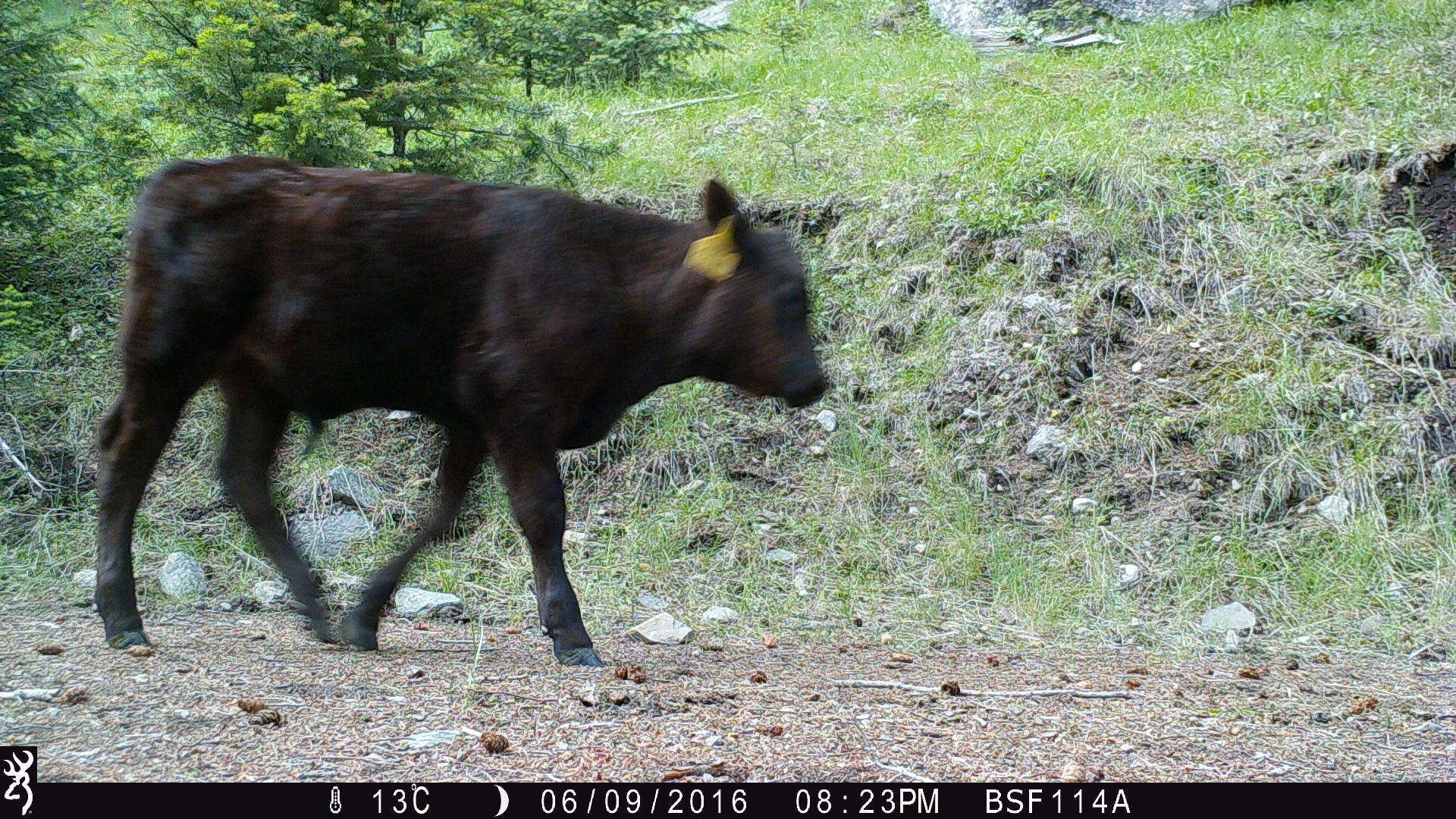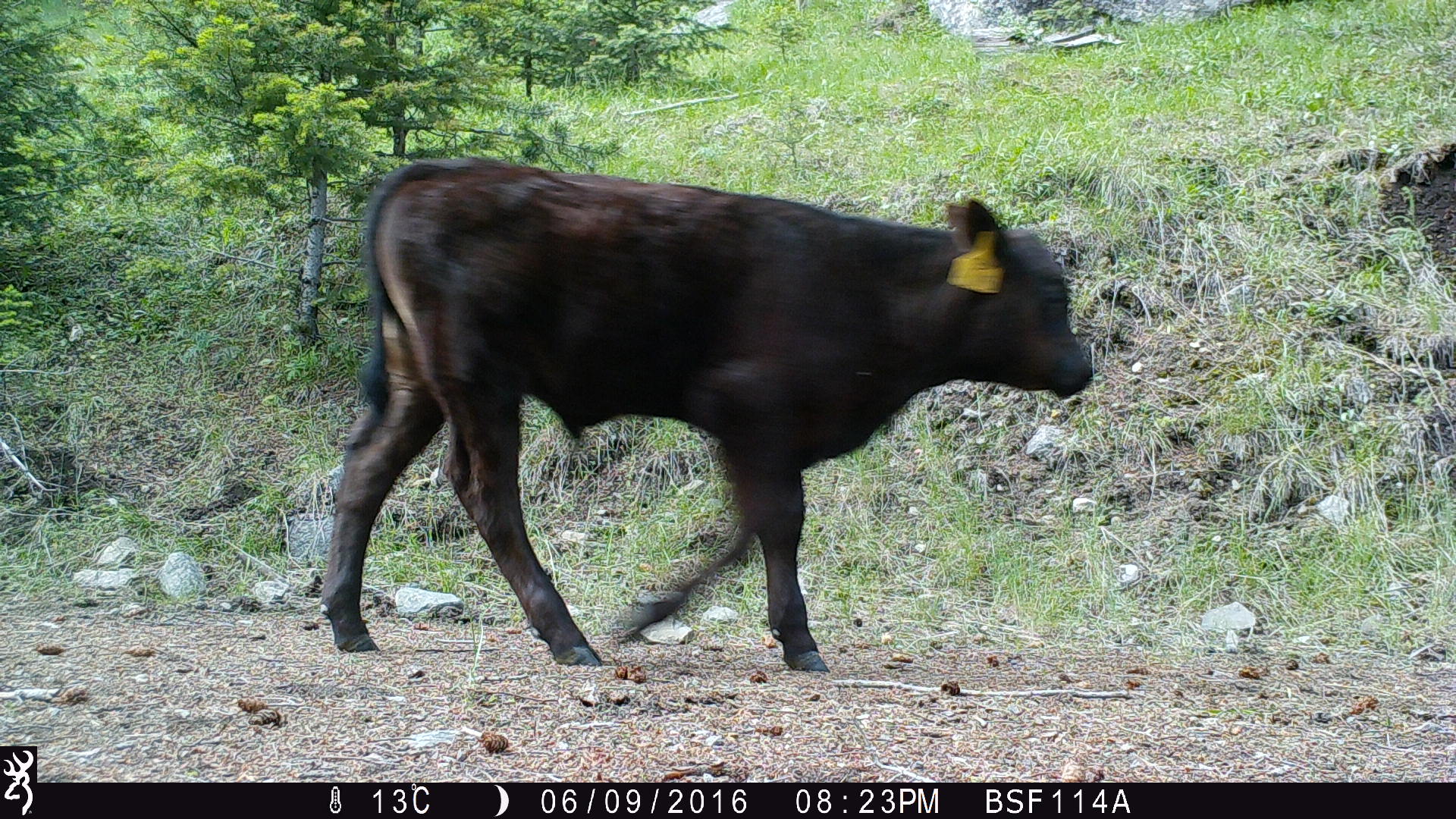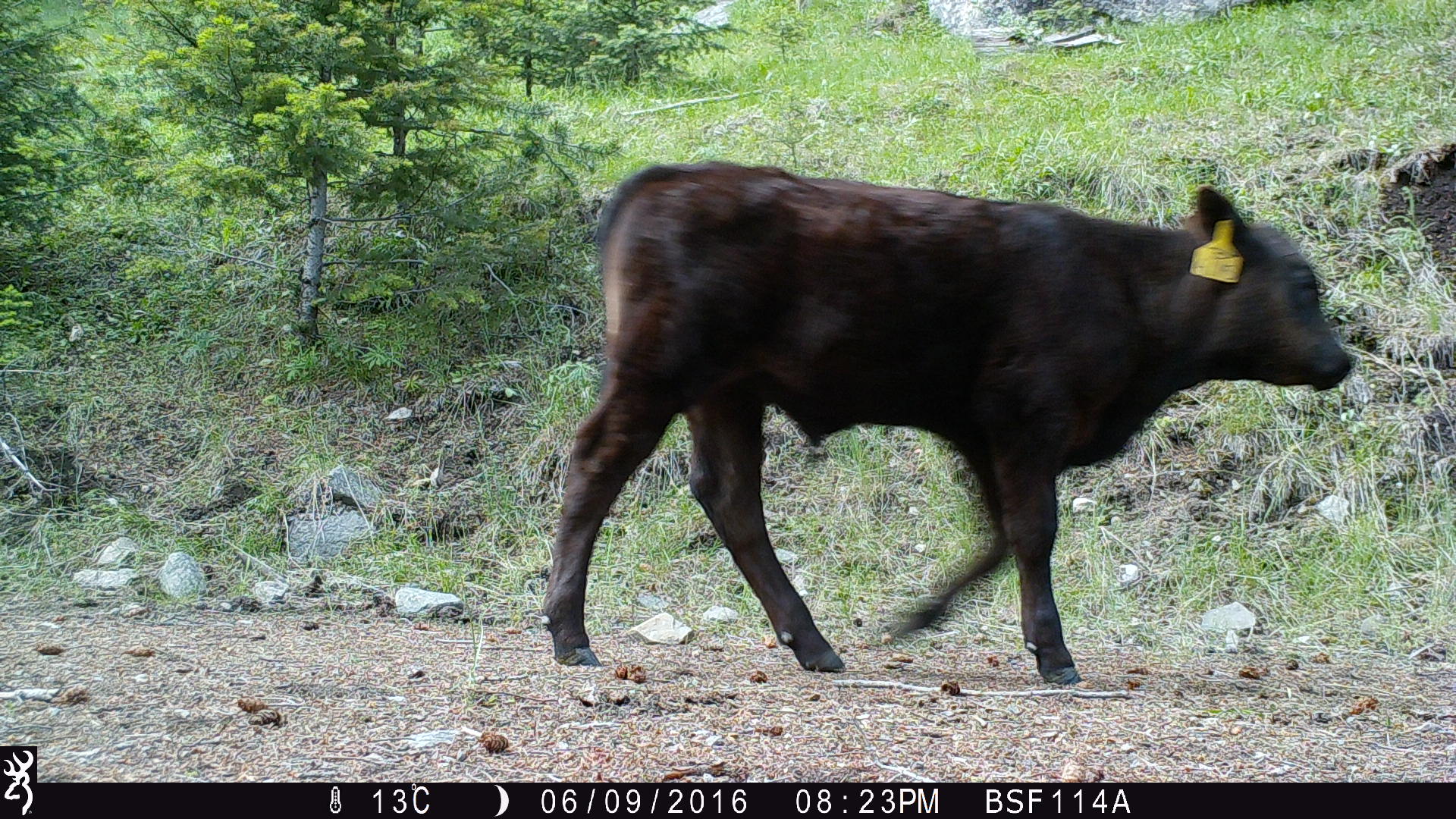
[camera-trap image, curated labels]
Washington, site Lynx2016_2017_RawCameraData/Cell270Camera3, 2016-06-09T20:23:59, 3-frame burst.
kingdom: Animalia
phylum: Chordata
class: Mammalia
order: Artiodactyla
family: Bovidae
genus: Bos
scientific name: Bos taurus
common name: domestic cattle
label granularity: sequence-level